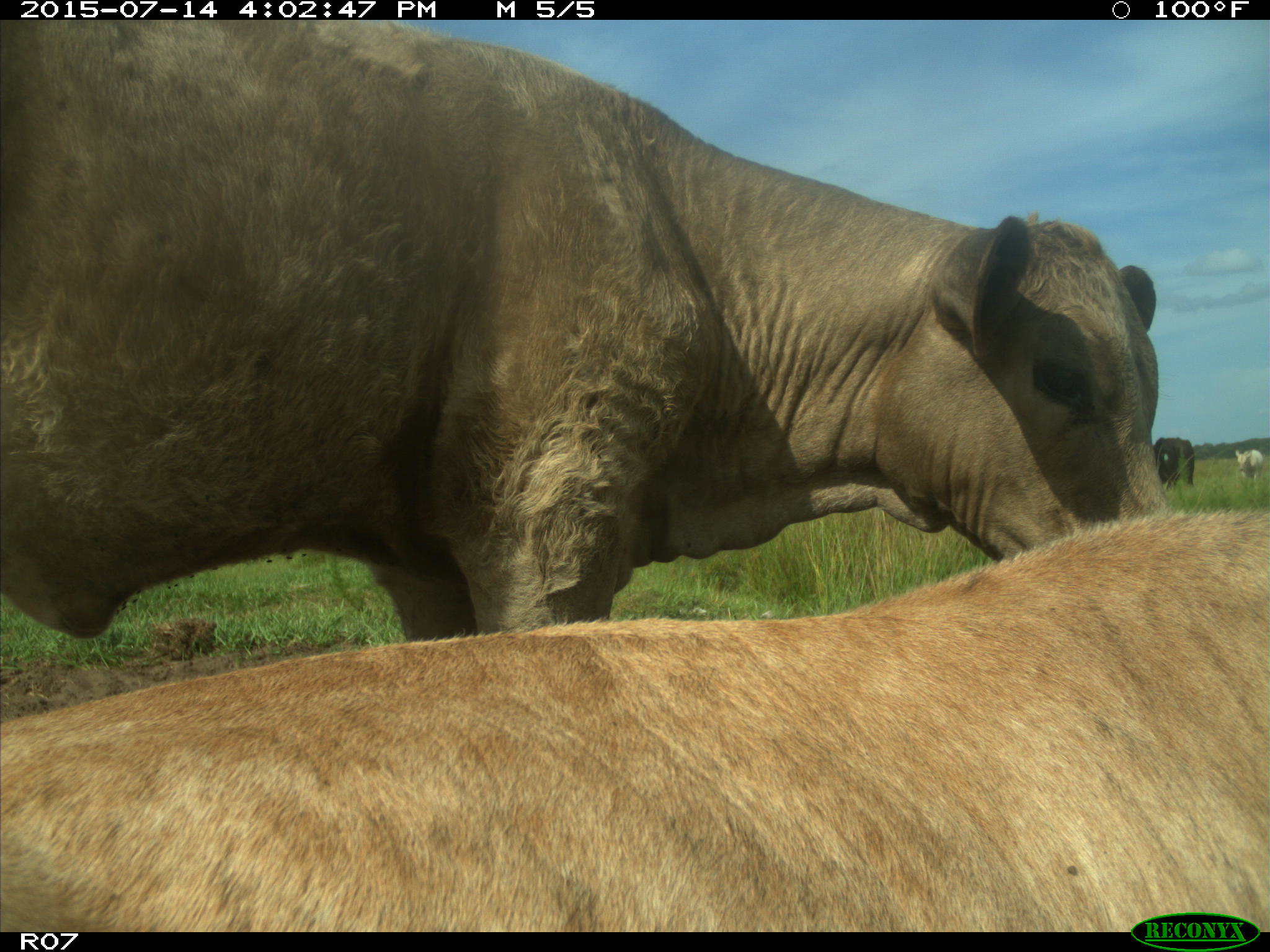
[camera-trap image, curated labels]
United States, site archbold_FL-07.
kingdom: Animalia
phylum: Chordata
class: Mammalia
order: Artiodactyla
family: Bovidae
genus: Bos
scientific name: Bos taurus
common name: domestic cow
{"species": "Bos taurus (domestic cow)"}